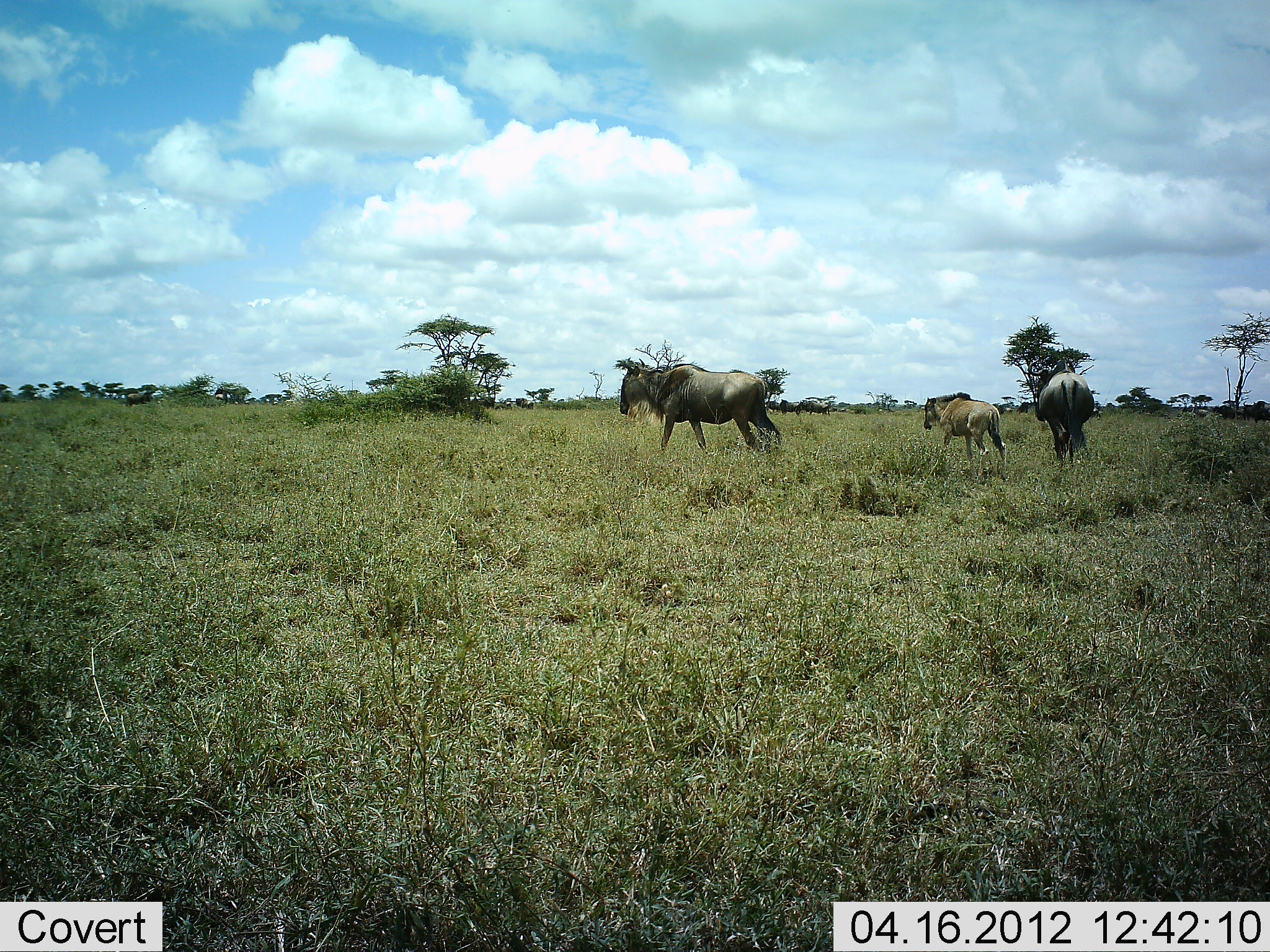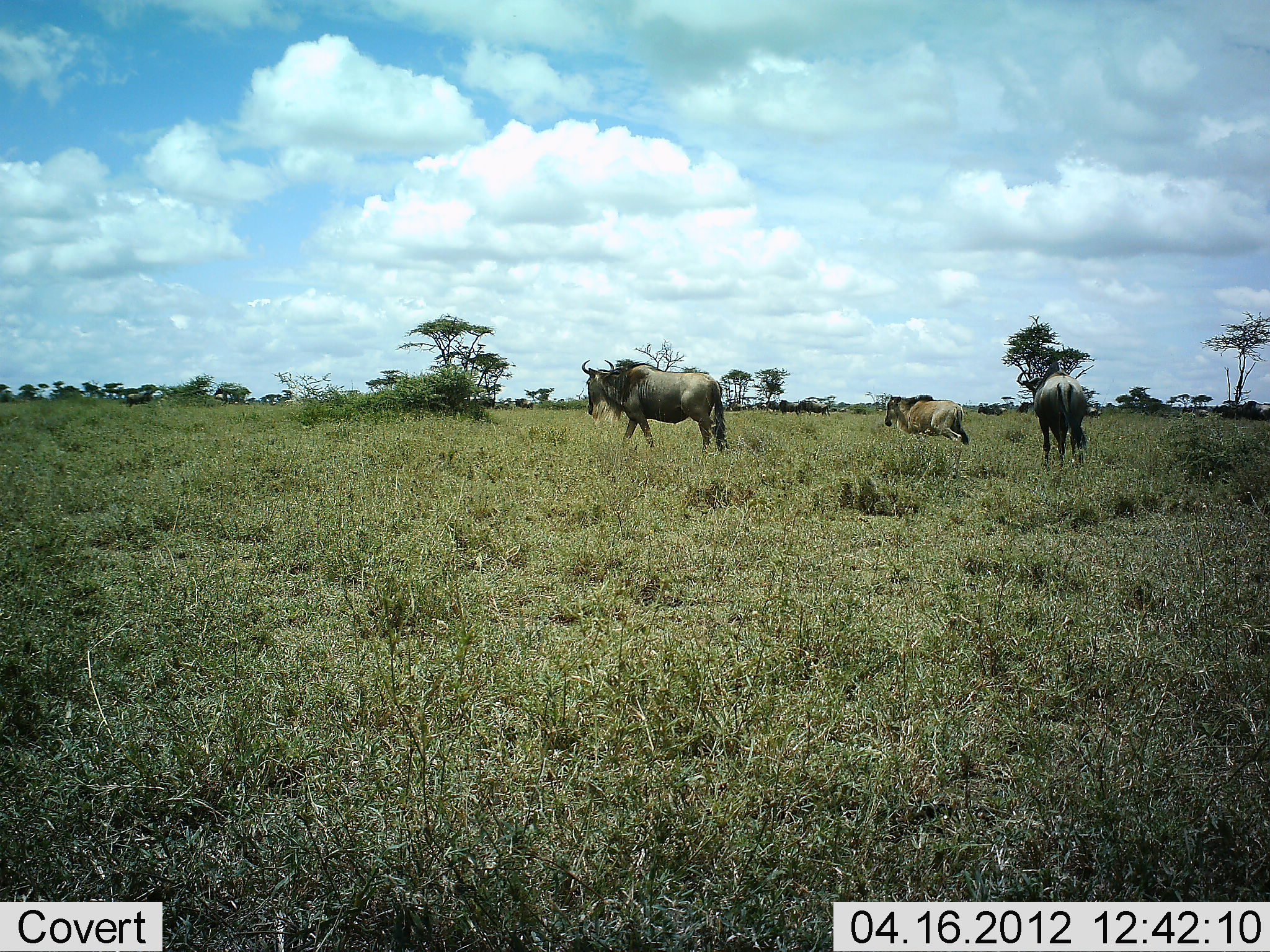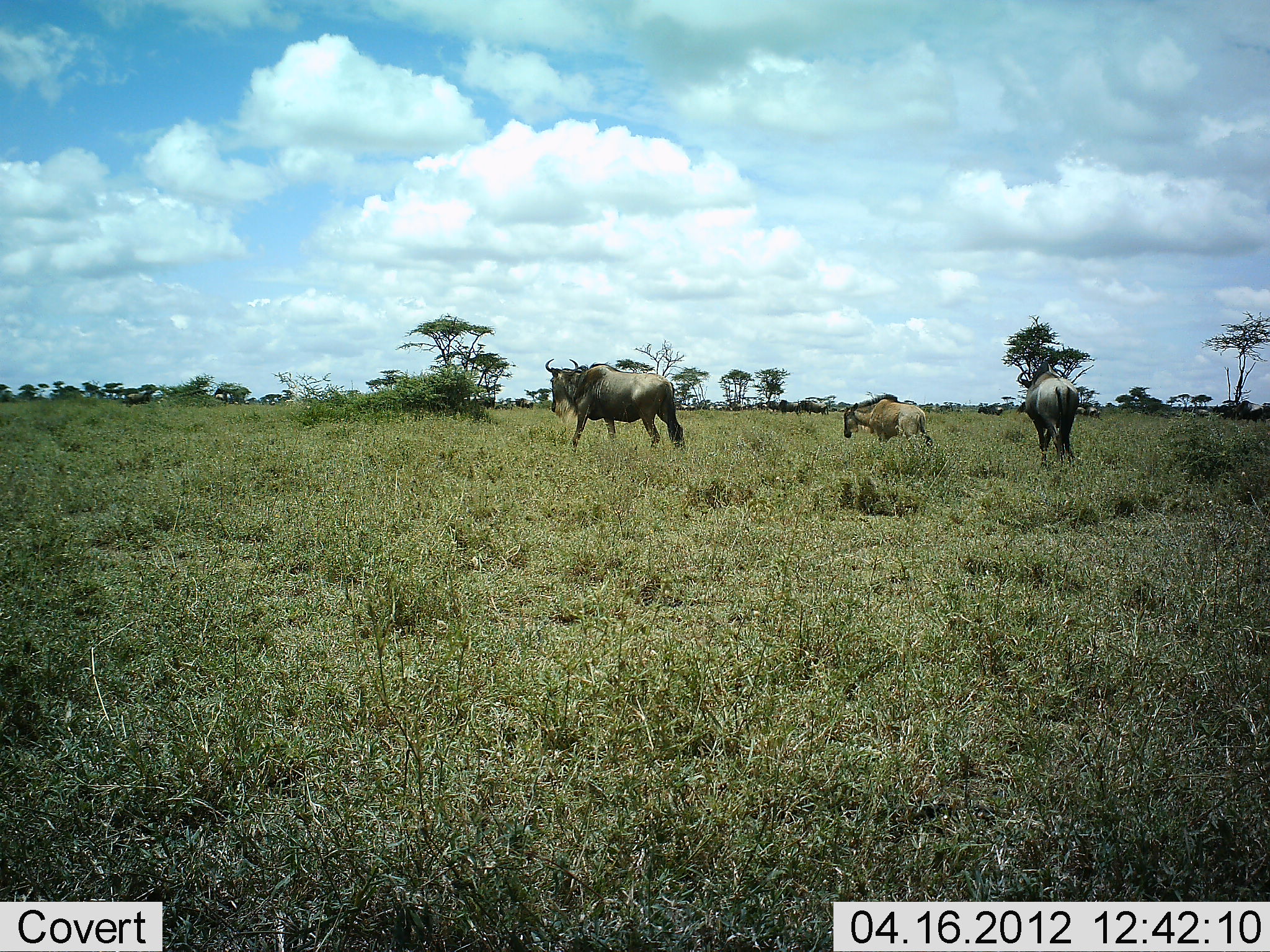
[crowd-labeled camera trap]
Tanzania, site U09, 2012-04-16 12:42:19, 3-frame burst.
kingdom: Animalia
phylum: Chordata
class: Mammalia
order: Artiodactyla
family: Bovidae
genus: Connochaetes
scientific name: Connochaetes taurinus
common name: blue wildebeest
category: wildebeest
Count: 4.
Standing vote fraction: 9%.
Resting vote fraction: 0%.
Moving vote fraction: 100%.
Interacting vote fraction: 0%.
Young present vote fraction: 36%.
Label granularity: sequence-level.